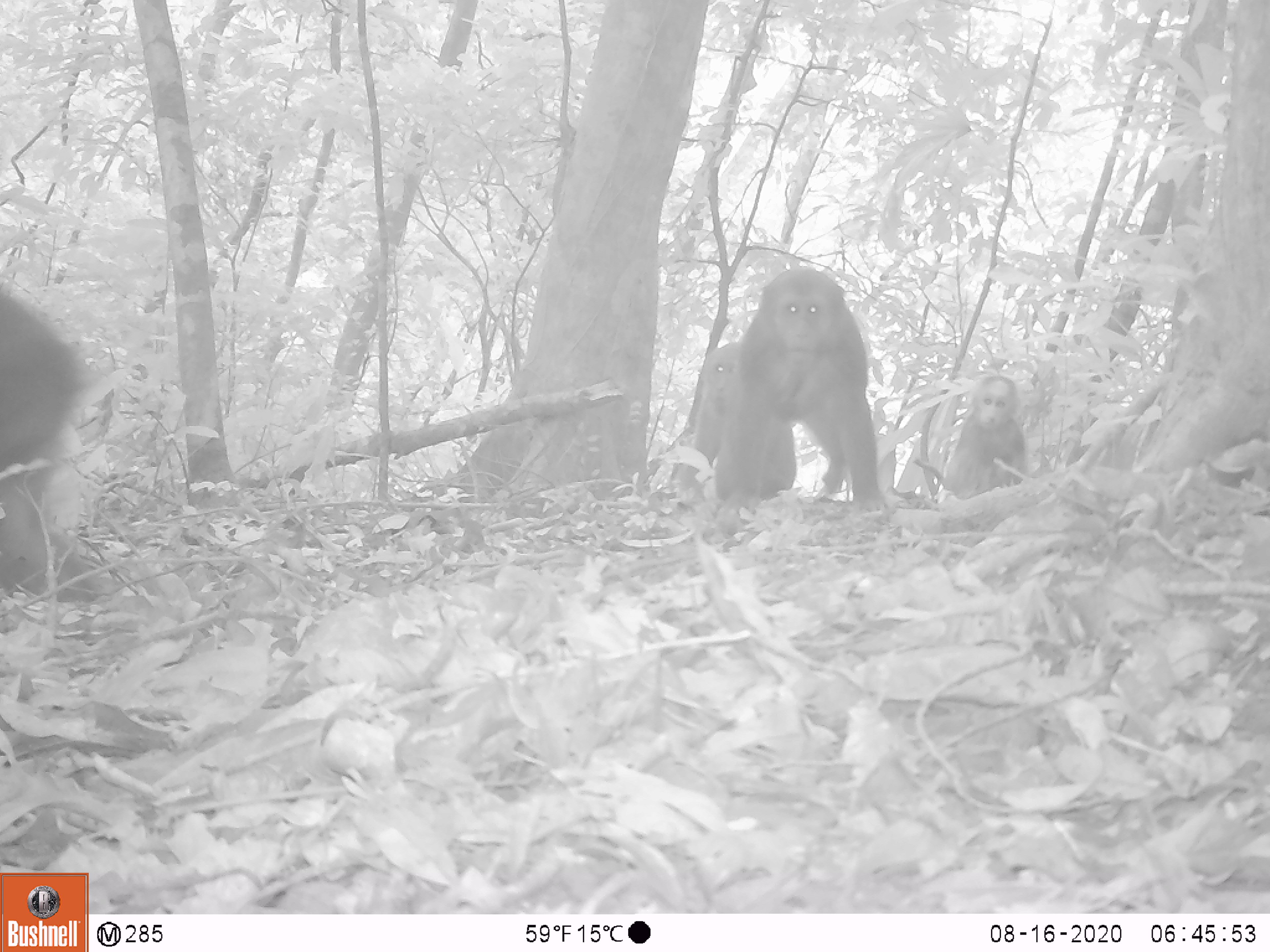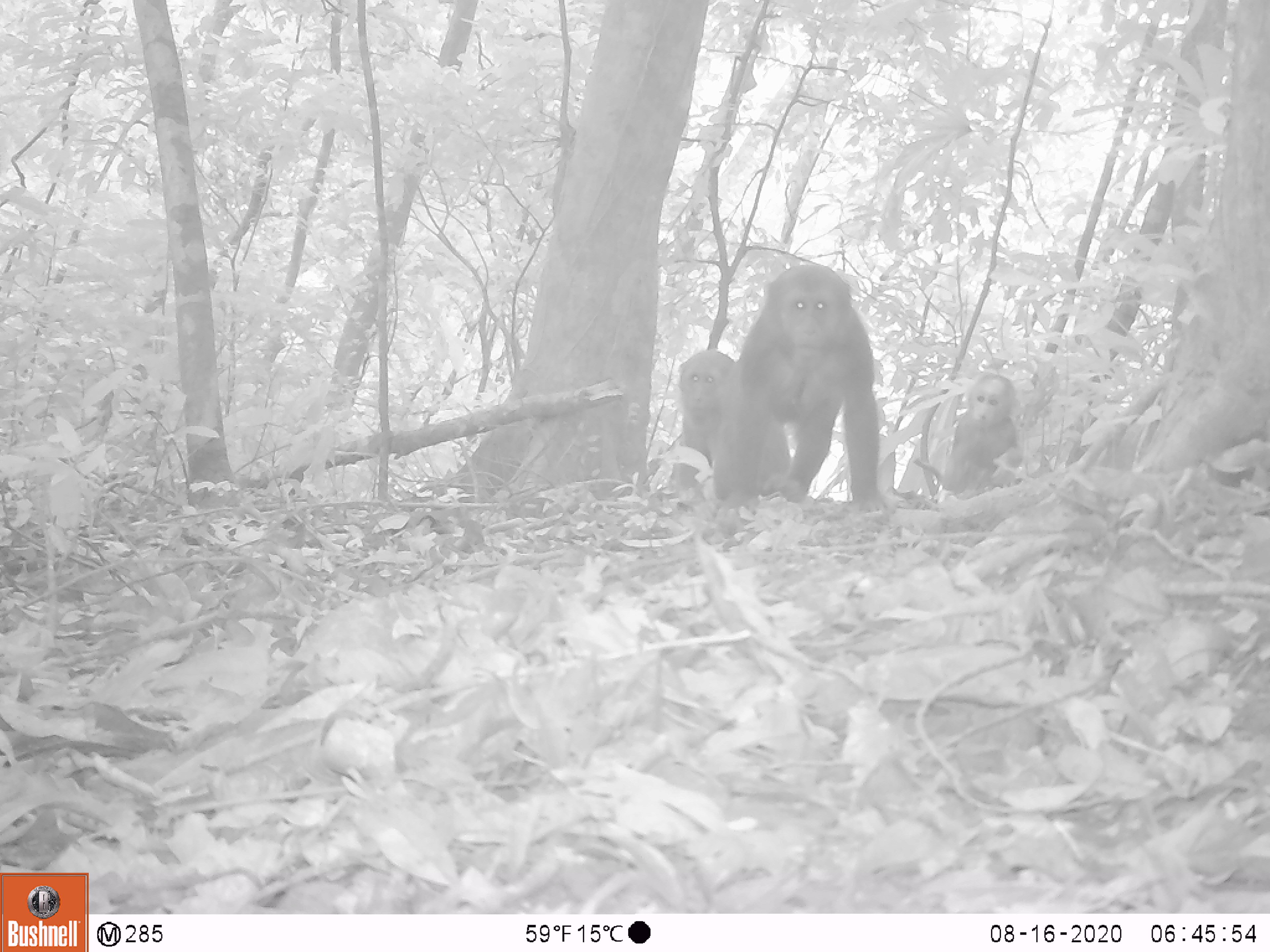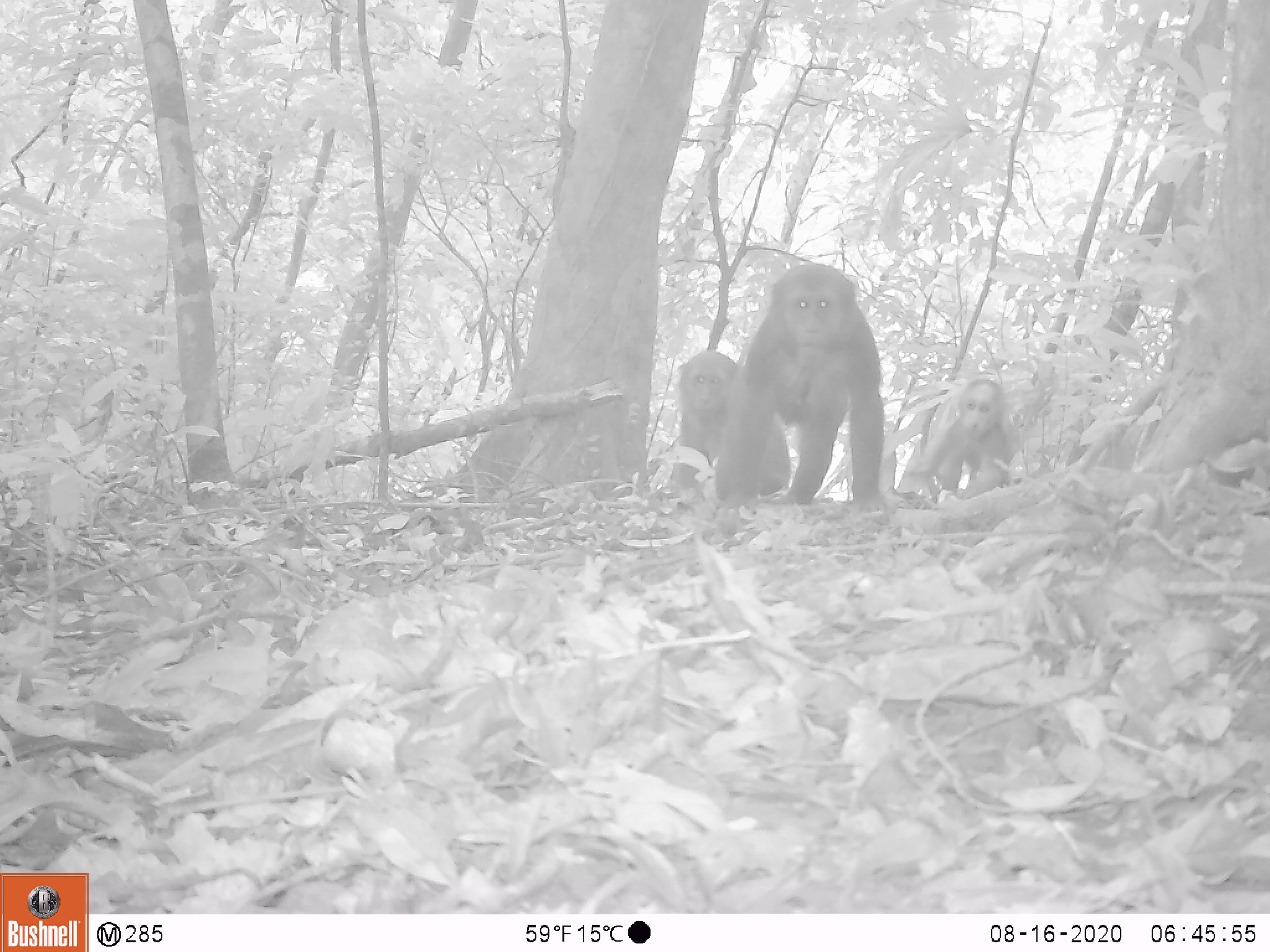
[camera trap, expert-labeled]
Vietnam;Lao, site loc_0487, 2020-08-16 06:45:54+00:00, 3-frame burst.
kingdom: Animalia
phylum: Chordata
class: Mammalia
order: Primates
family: Cercopithecidae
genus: Macaca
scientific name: Macaca arctoides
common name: stump-tailed macaque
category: stump tailed macaque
Stump tailed macaque (stump-tailed macaque) (Macaca arctoides). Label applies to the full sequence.